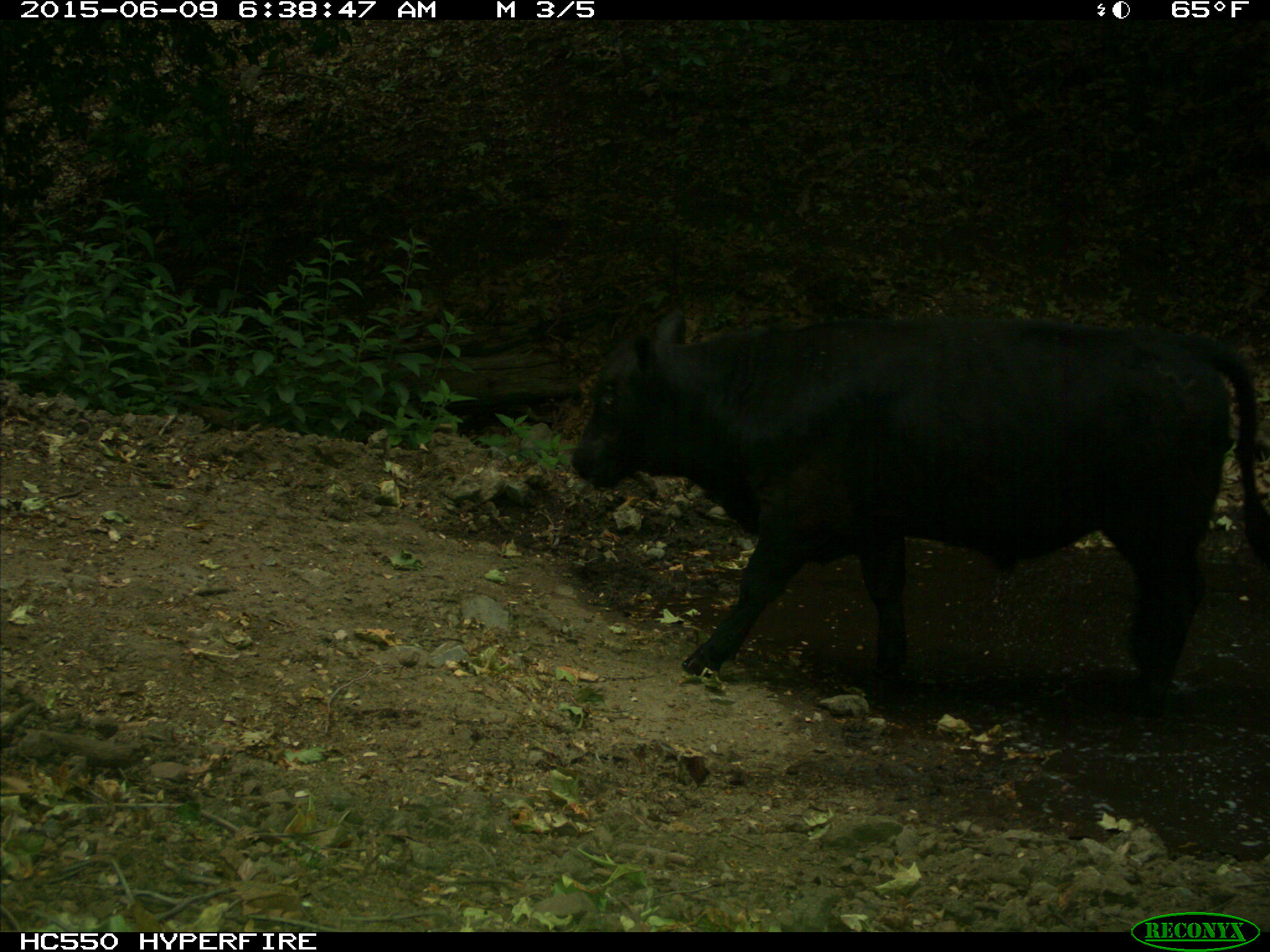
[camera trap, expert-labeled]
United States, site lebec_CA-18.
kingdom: Animalia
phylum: Chordata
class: Mammalia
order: Artiodactyla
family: Bovidae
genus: Bos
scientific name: Bos taurus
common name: domestic cow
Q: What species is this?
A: Bos taurus (domestic cow).